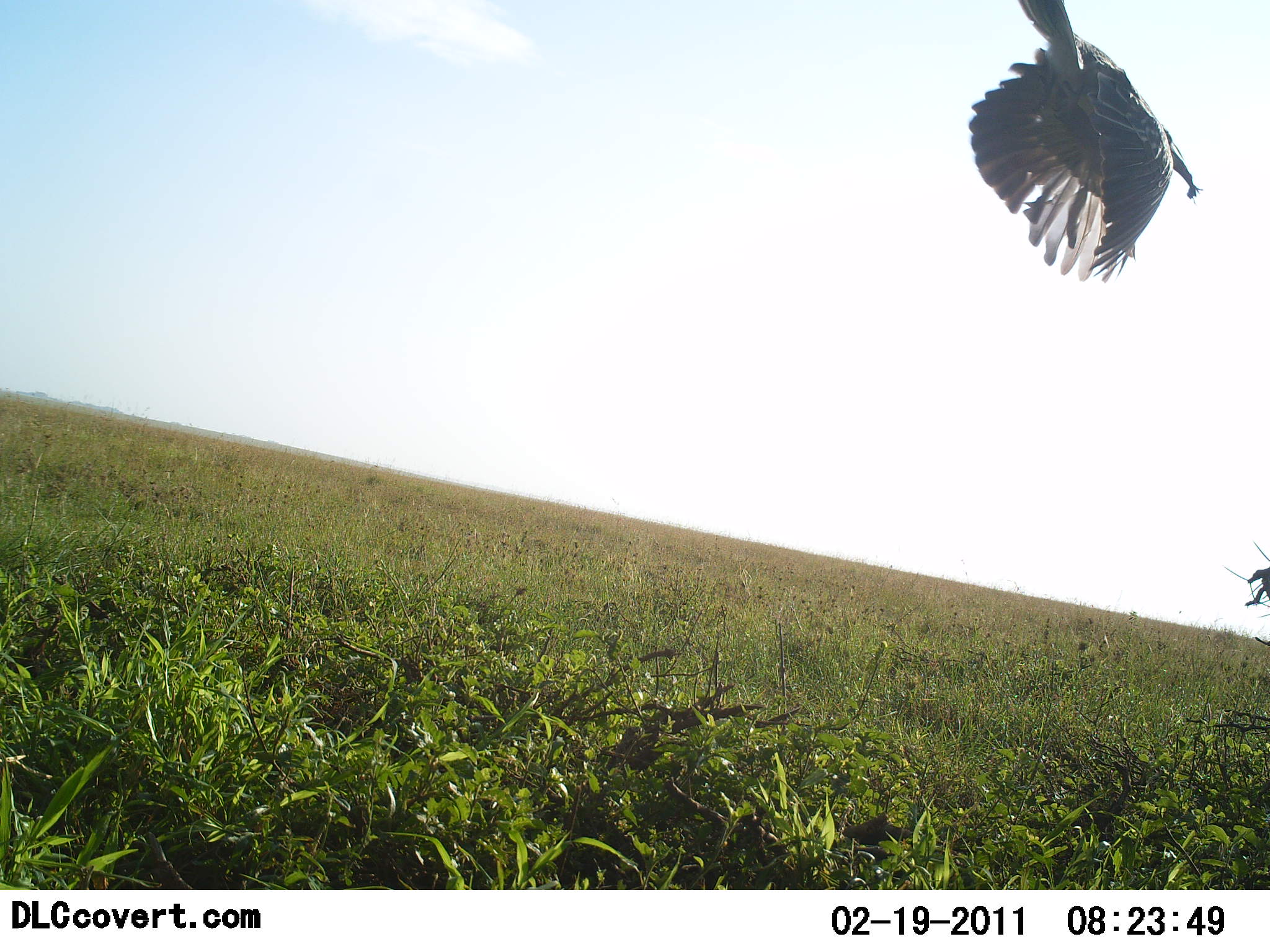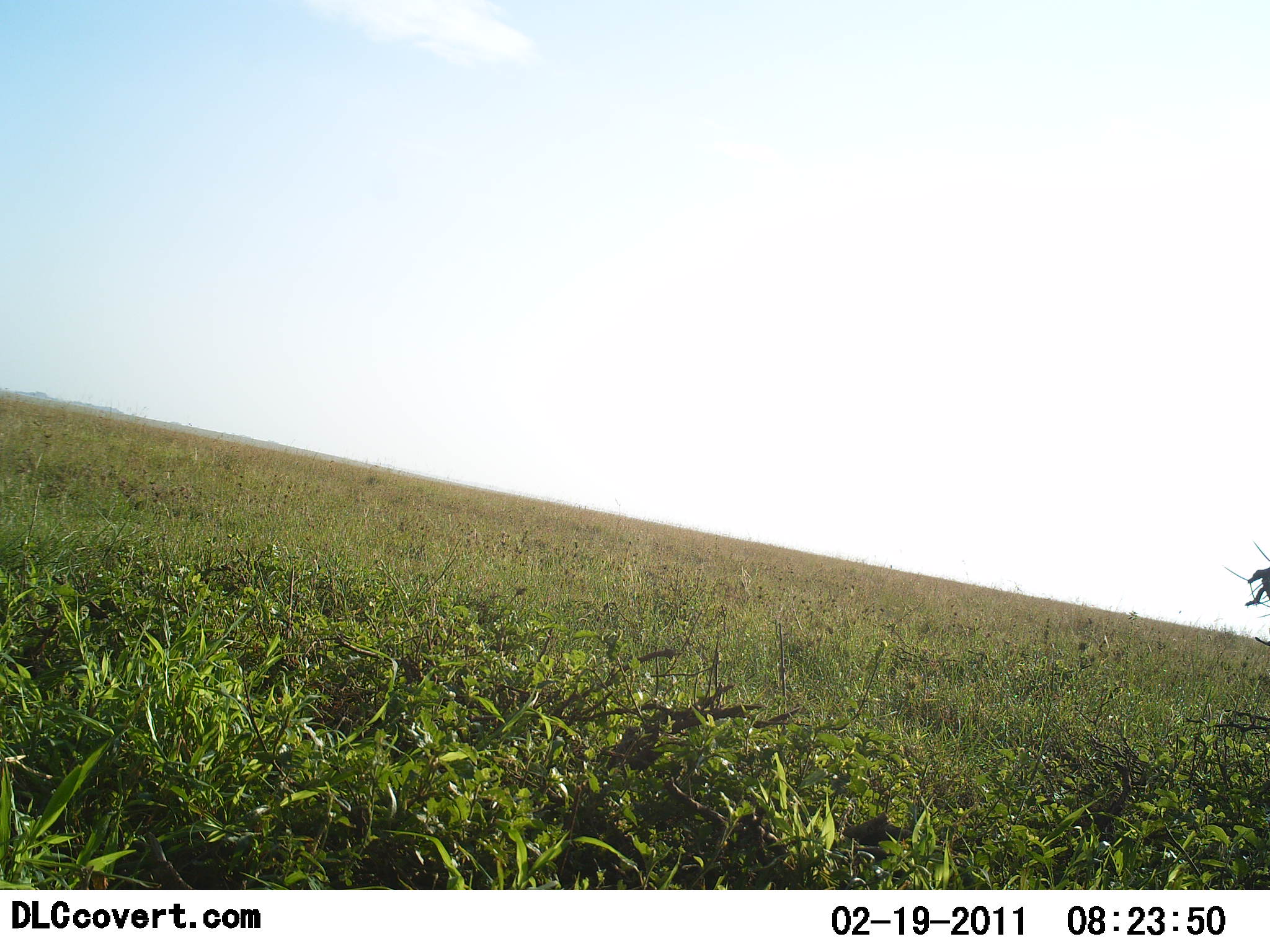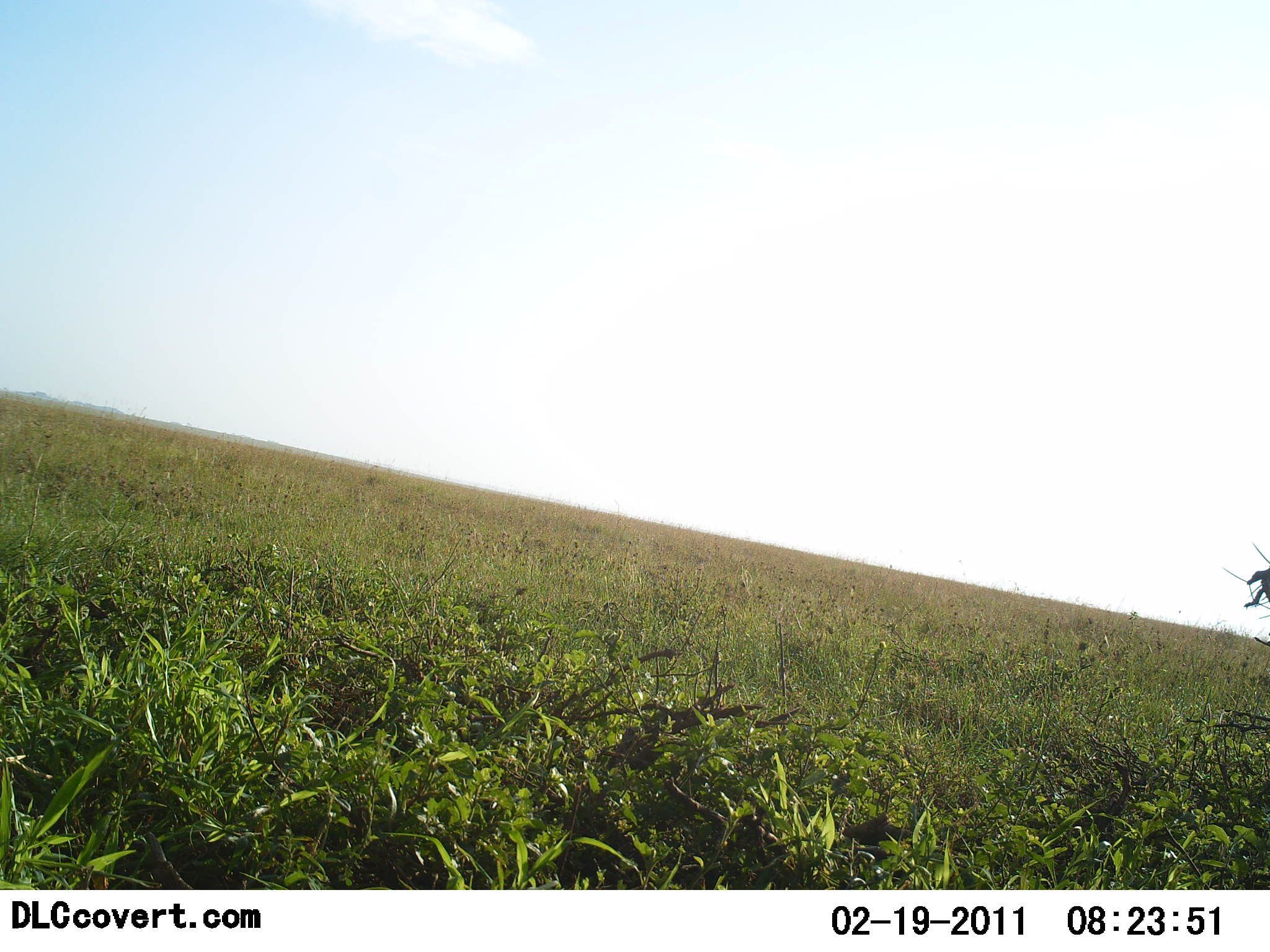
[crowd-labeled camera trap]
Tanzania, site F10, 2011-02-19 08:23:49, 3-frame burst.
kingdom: Animalia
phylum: Chordata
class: Aves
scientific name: Aves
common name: bird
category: otherbird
Otherbird (bird) (Aves), count 1. Behavior (volunteer vote fractions): standing 0%, resting 0%, moving 100%, interacting 0%. Young present (vote fraction): 0%. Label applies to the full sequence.